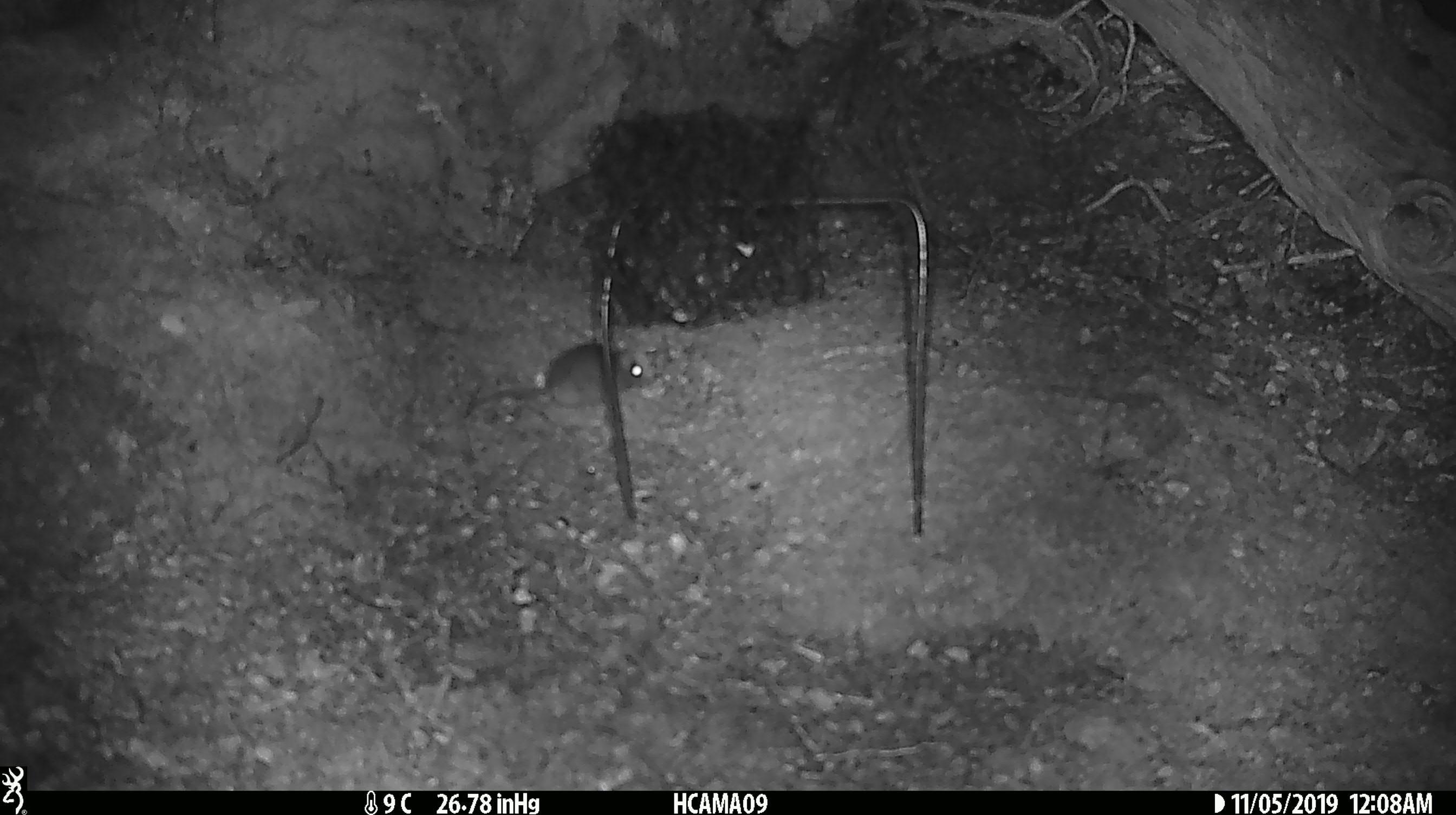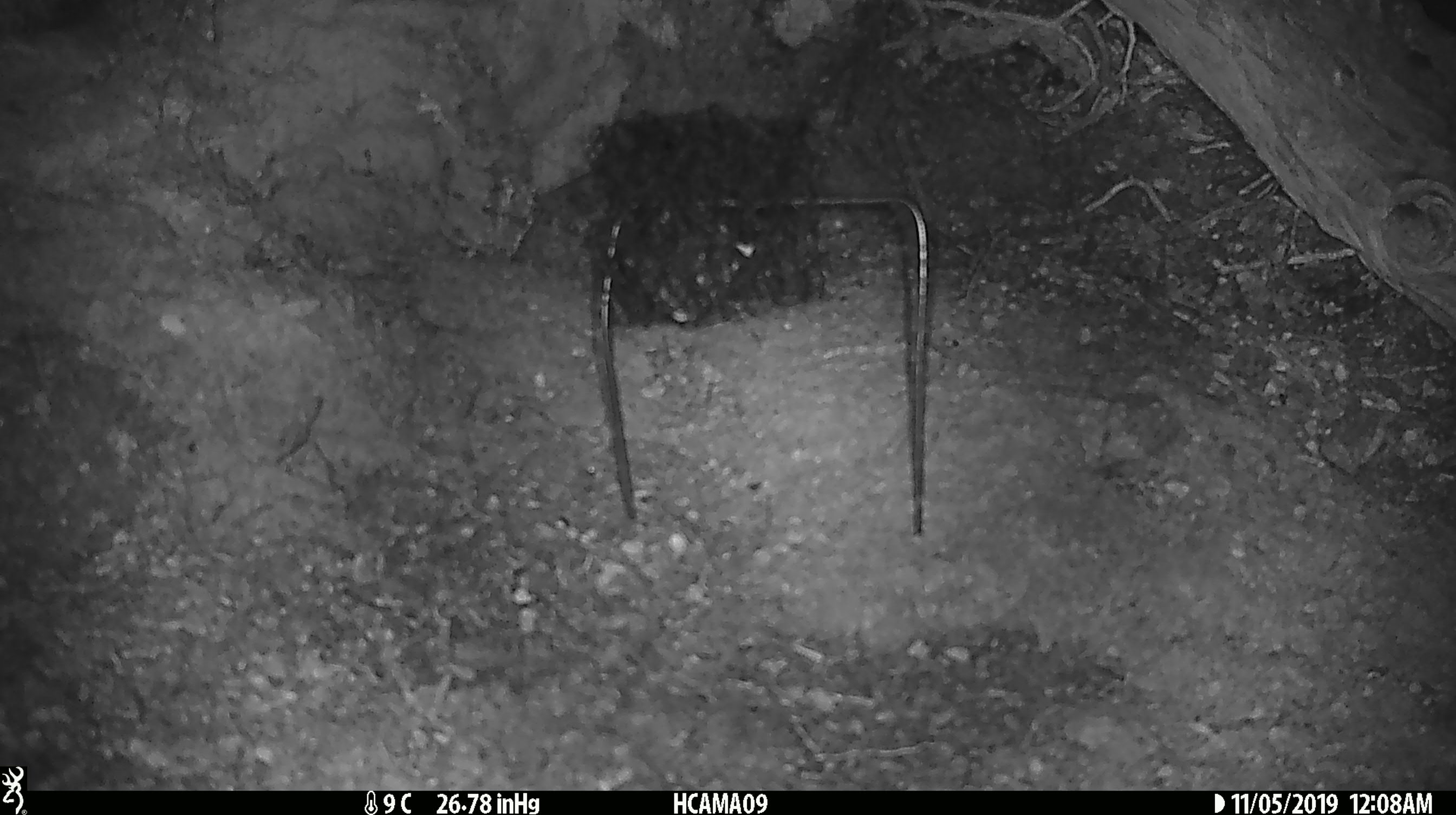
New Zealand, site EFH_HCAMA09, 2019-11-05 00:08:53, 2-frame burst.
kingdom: Animalia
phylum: Chordata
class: Mammalia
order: Rodentia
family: Muridae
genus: Mus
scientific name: Mus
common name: mouse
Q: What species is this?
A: Mouse (Mus).